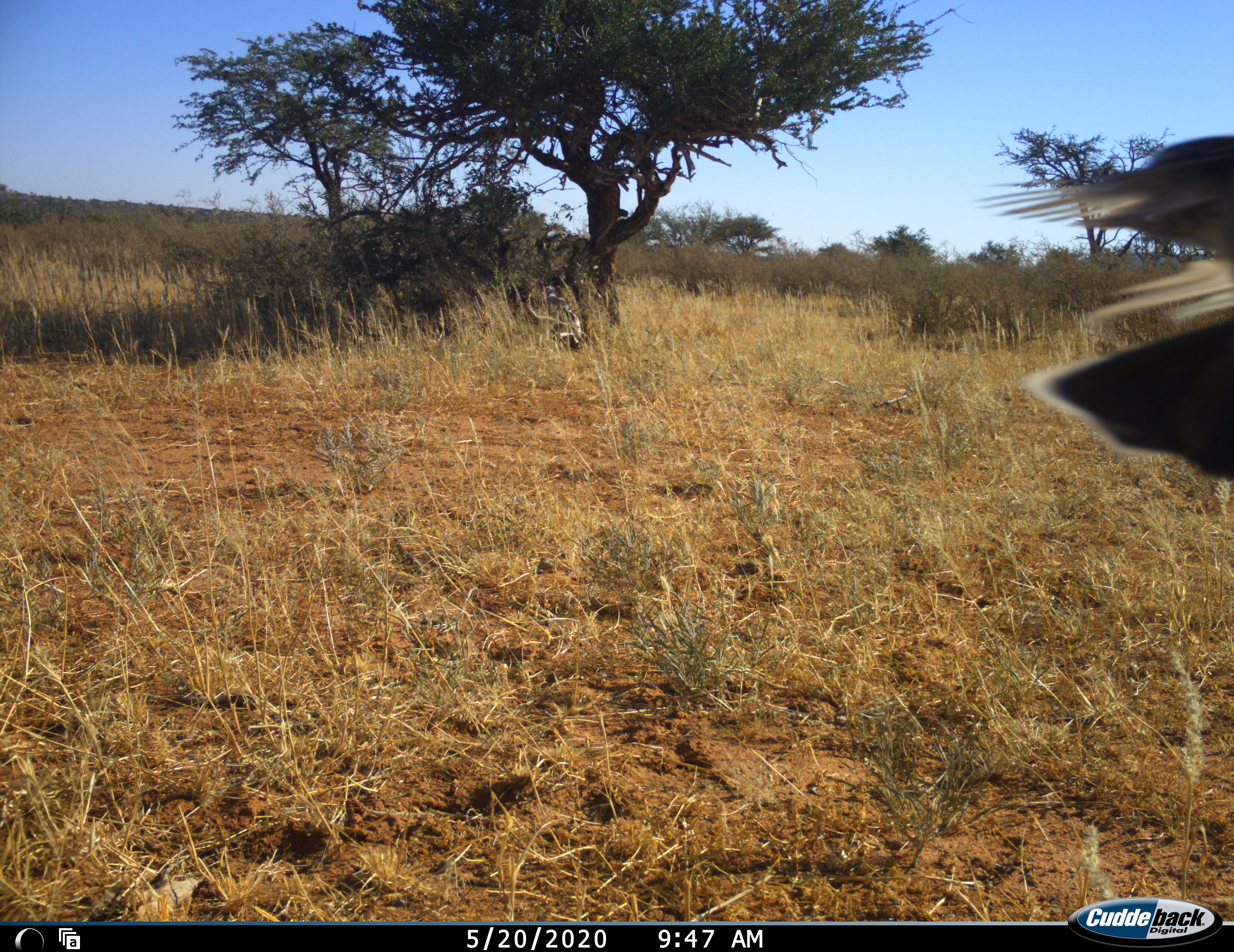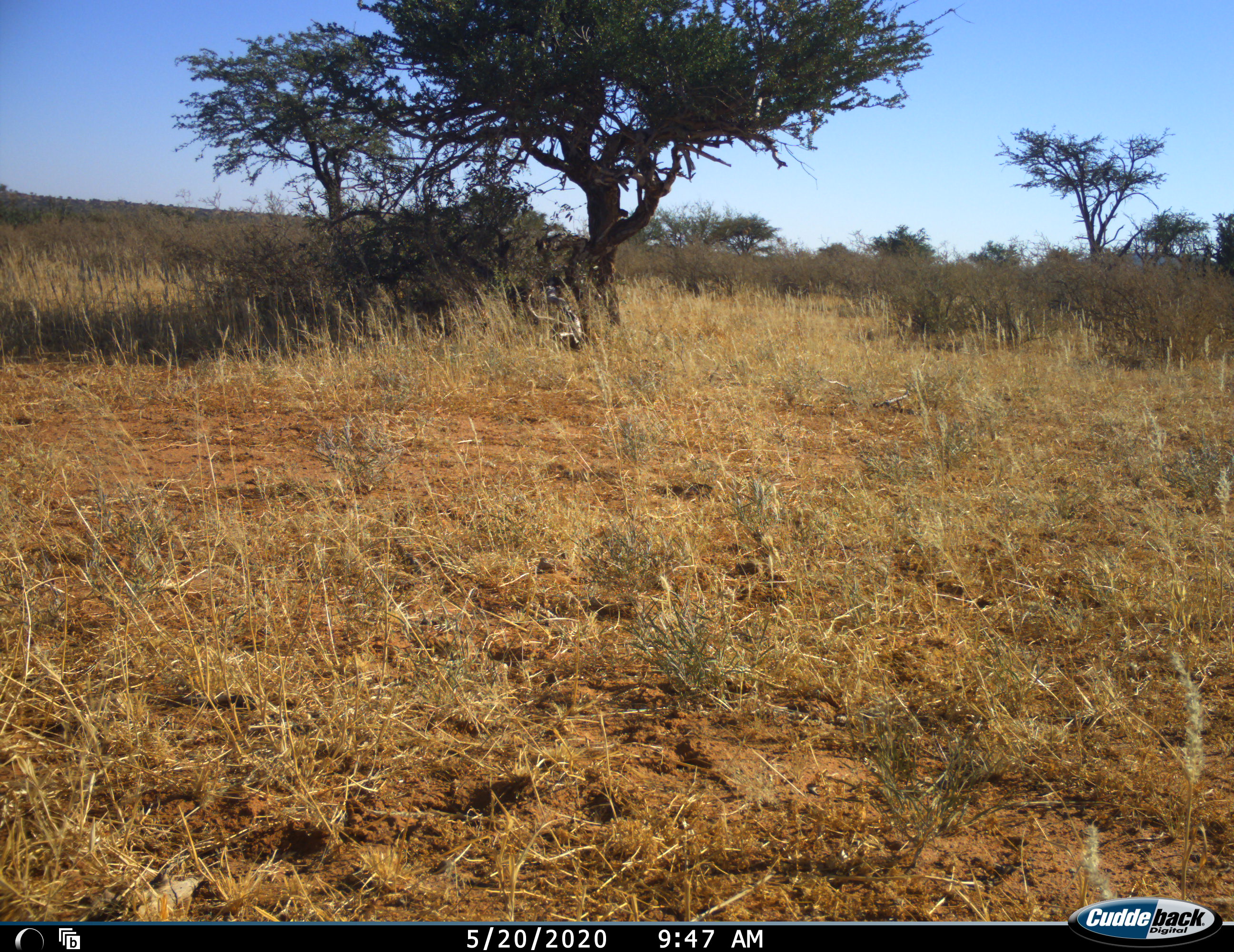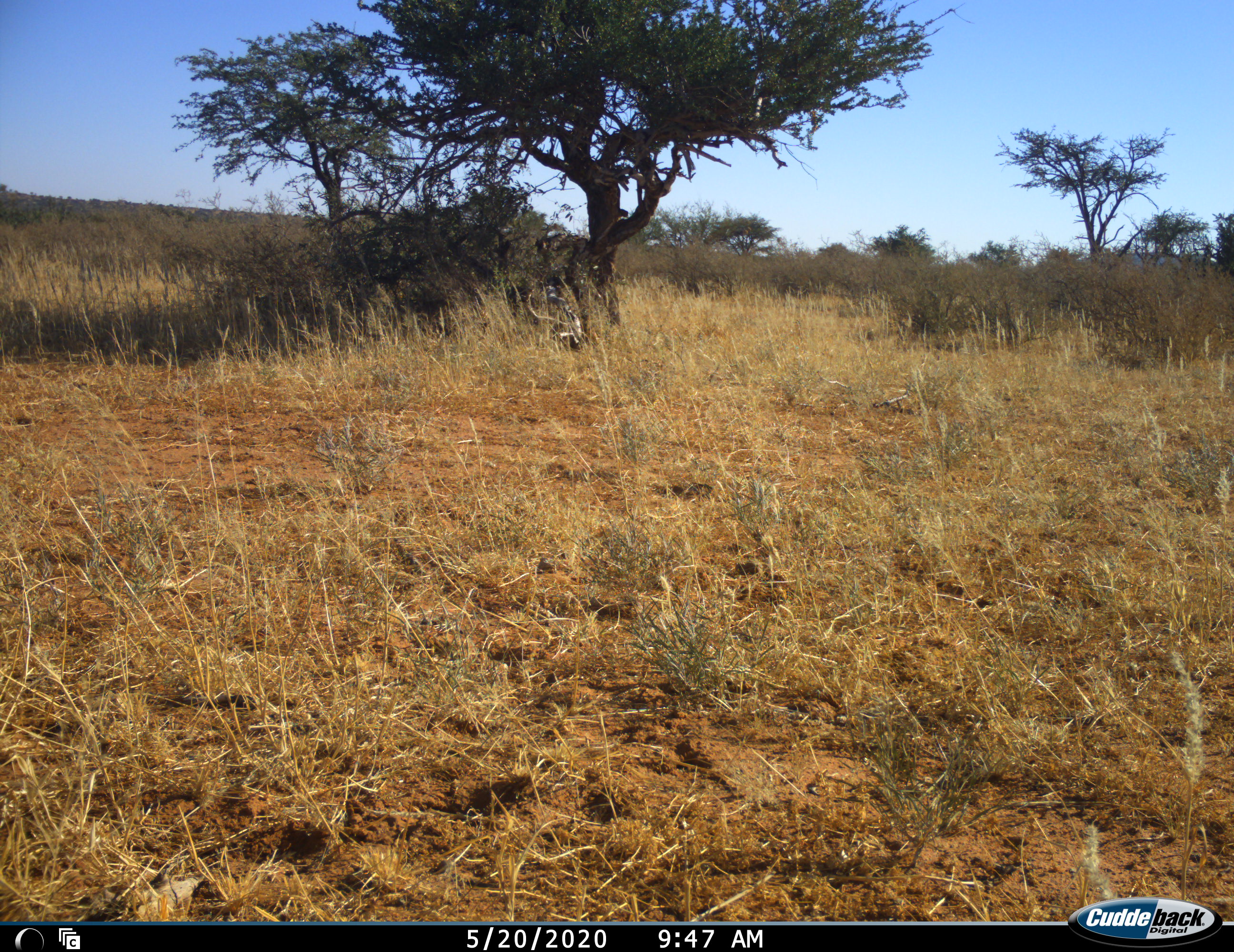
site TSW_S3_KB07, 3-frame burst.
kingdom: Animalia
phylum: Chordata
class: Aves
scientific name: Aves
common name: bird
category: birdother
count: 1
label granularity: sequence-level